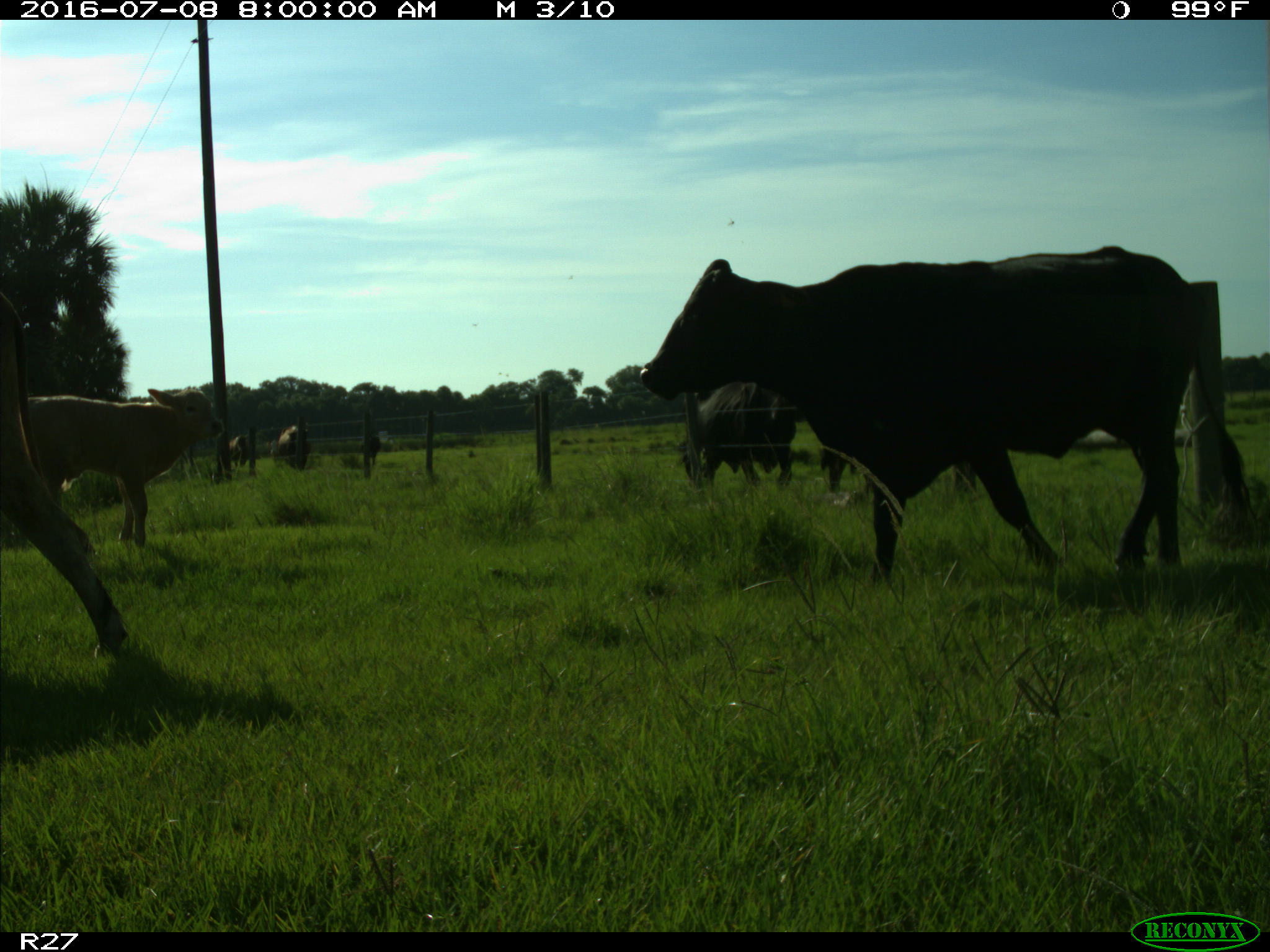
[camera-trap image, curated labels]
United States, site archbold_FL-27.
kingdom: Animalia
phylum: Chordata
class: Mammalia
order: Artiodactyla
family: Bovidae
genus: Bos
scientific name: Bos taurus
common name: domestic cow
Bos taurus (domestic cow).